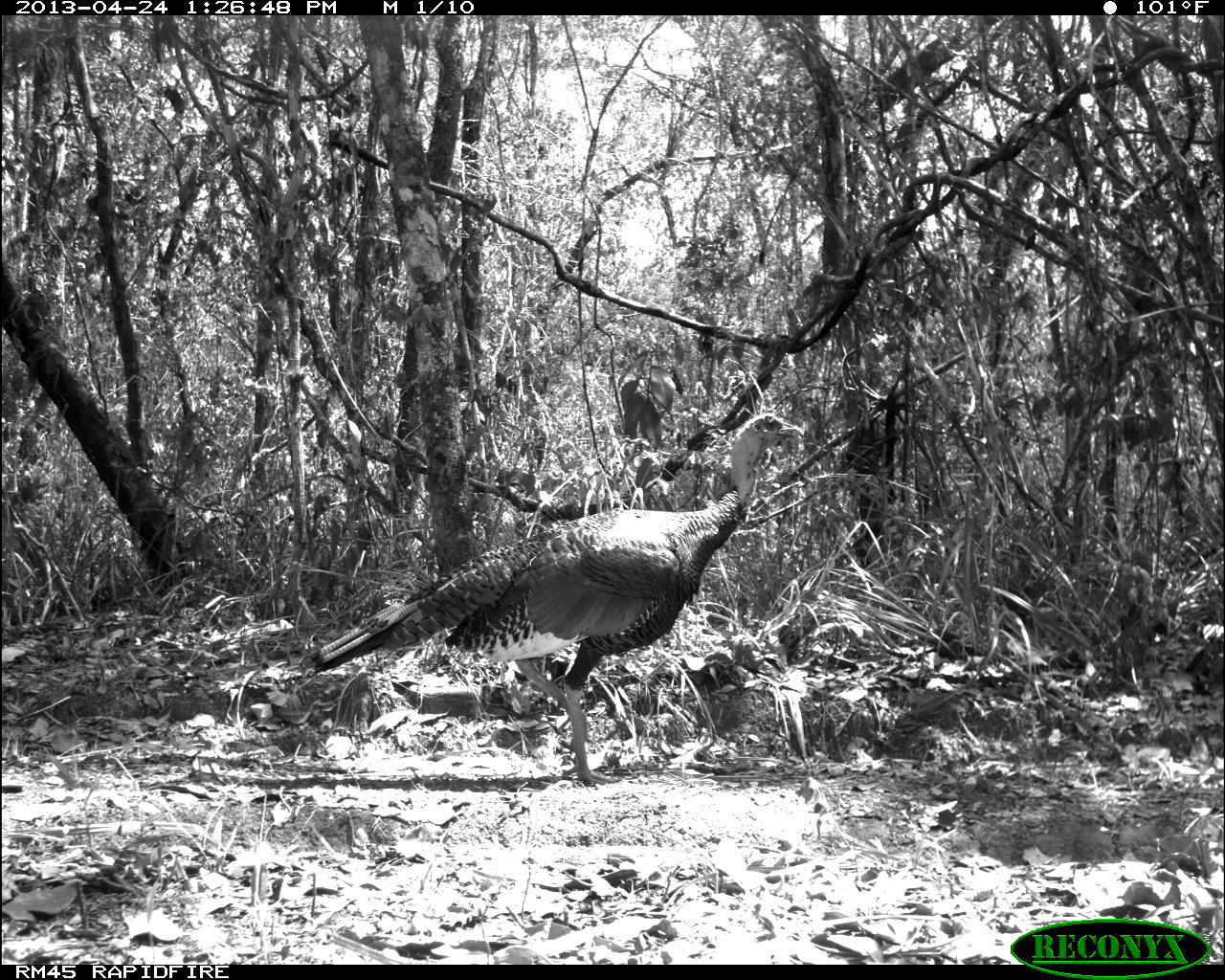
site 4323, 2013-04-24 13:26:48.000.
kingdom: Animalia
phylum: Chordata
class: Aves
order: Galliformes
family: Phasianidae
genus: Meleagris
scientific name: Meleagris ocellata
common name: ocellated turkey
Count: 1.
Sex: female.